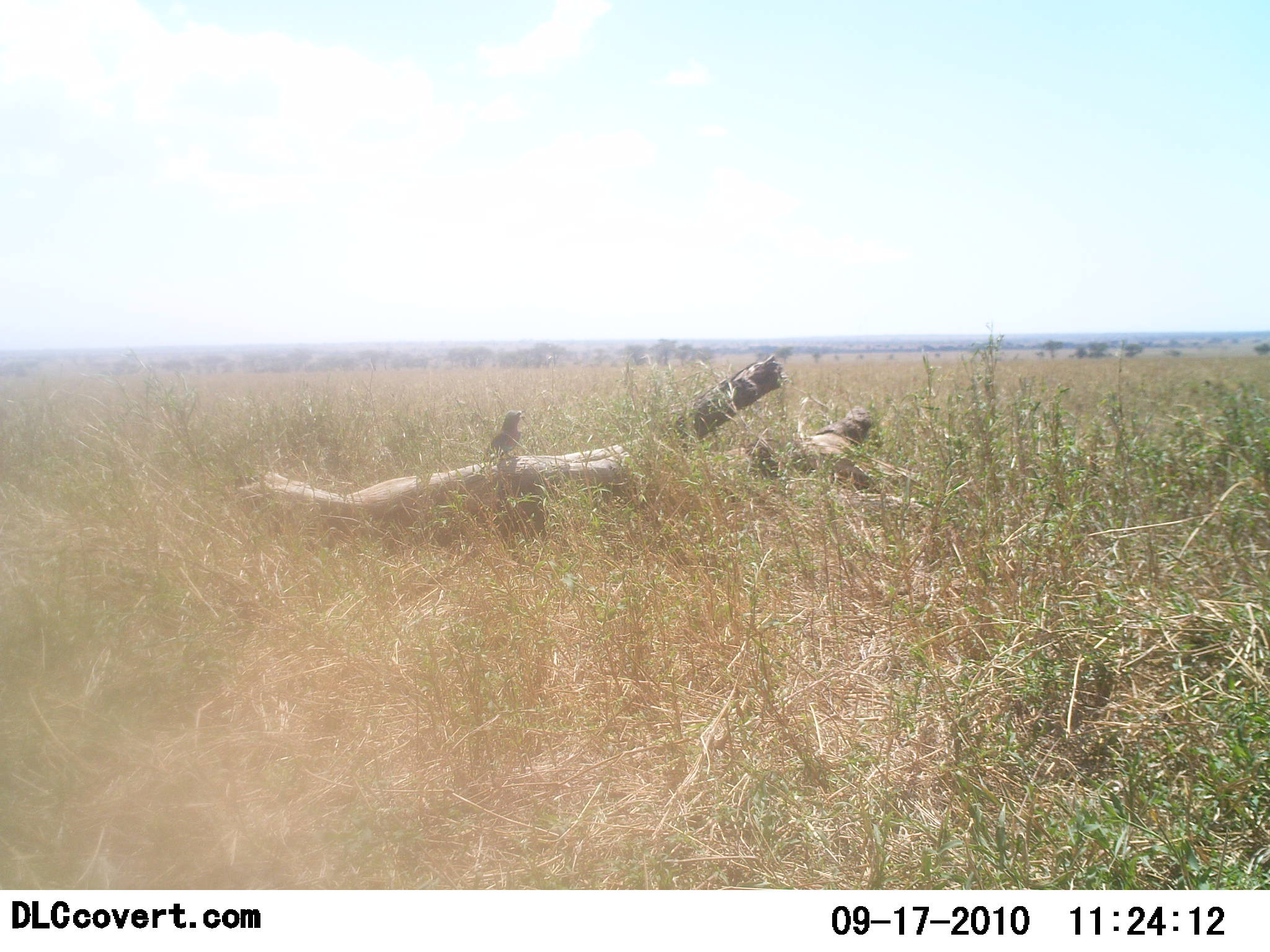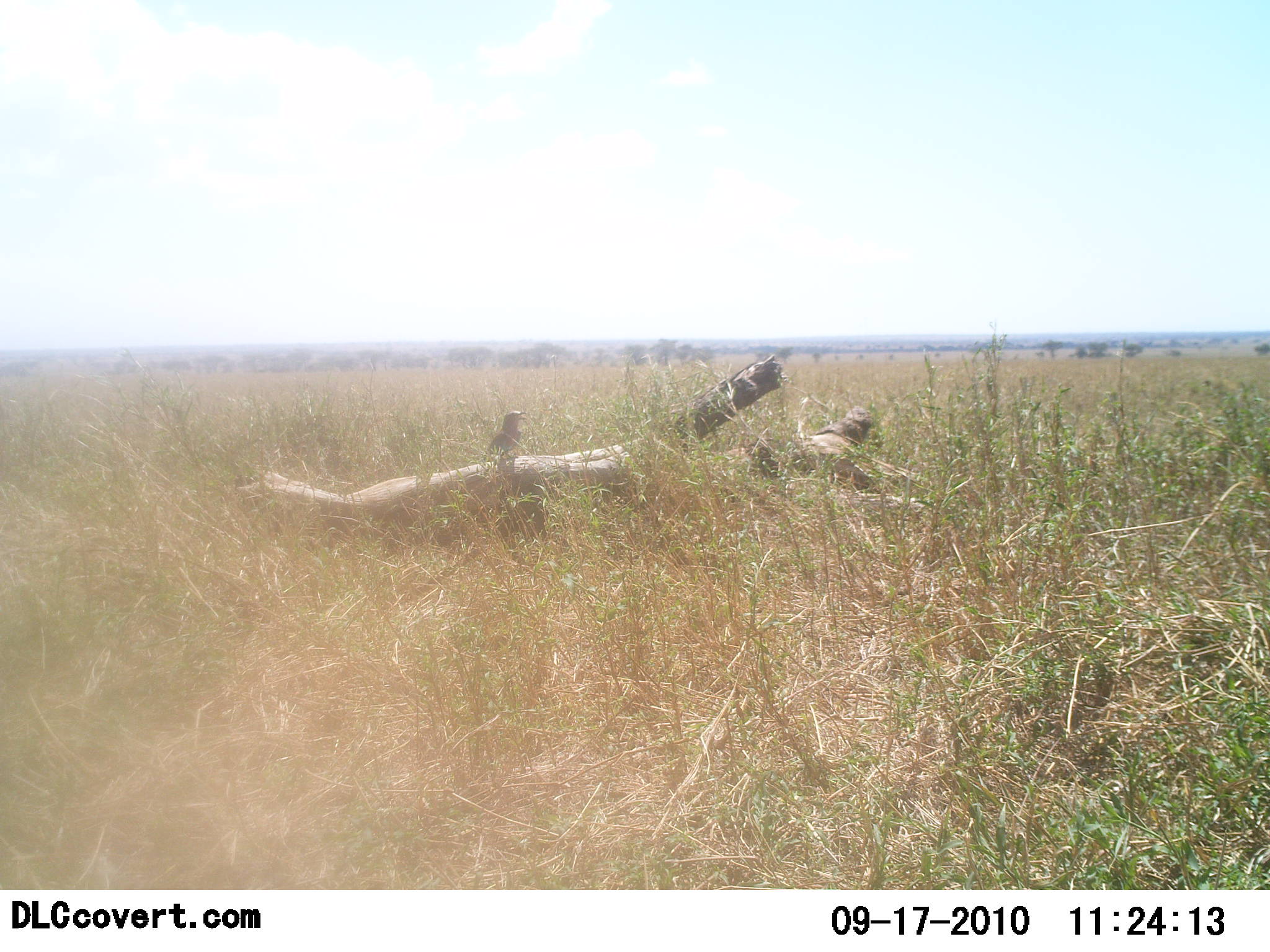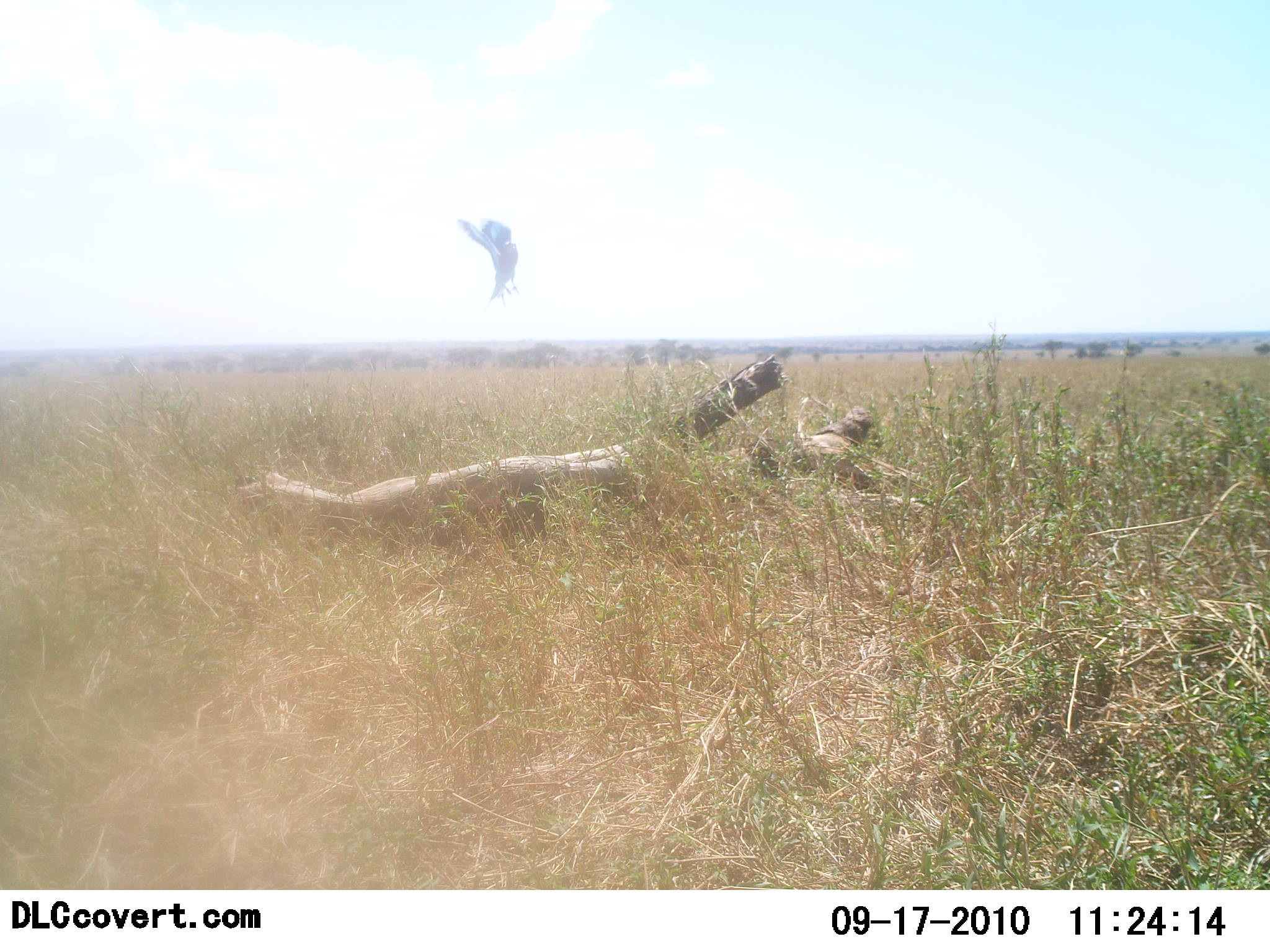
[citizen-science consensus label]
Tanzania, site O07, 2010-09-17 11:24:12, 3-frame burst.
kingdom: Animalia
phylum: Chordata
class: Aves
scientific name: Aves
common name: bird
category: otherbird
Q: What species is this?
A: Otherbird (bird) (Aves).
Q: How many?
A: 1.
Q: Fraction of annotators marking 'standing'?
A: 29%.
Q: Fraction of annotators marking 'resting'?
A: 21%.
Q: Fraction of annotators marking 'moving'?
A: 64%.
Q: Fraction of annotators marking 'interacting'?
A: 0%.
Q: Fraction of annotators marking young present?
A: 0%.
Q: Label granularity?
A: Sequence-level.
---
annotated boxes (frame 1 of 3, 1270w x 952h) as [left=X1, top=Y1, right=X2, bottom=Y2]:
animal: [left=490, top=411, right=527, bottom=459]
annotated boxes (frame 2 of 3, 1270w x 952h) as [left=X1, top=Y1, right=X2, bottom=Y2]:
animal: [left=487, top=410, right=528, bottom=461]